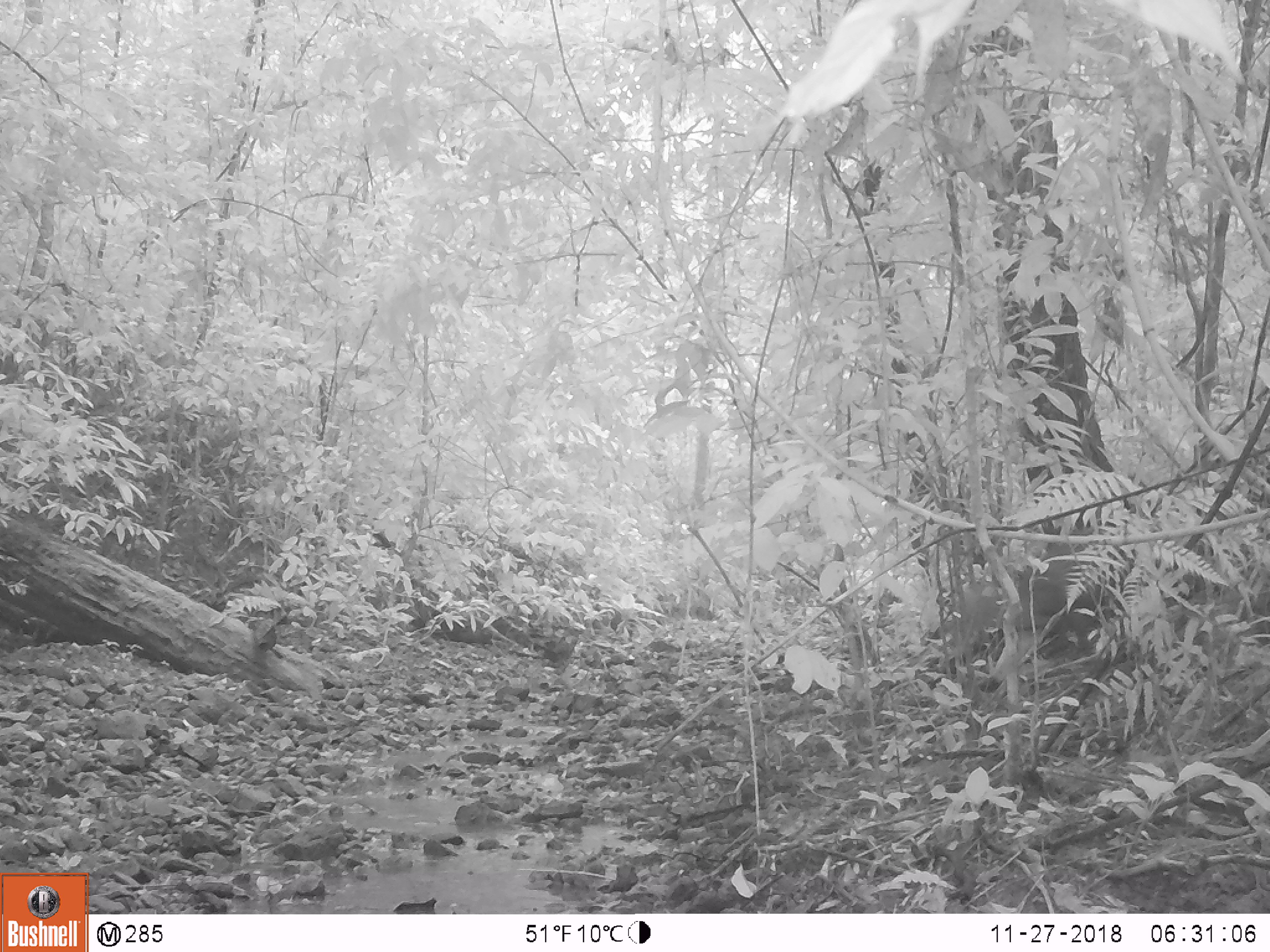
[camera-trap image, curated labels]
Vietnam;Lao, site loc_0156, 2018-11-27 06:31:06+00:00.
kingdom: Animalia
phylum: Chordata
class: Mammalia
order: Artiodactyla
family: Cervidae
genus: Muntiacus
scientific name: Muntiacus rooseveltorum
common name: roosevelt's muntjac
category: roosevelts muntjac group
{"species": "roosevelts muntjac group (roosevelt's muntjac) (Muntiacus rooseveltorum)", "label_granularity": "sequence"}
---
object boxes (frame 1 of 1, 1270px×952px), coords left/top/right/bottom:
roosevelts muntjac group: 946/532/1197/677